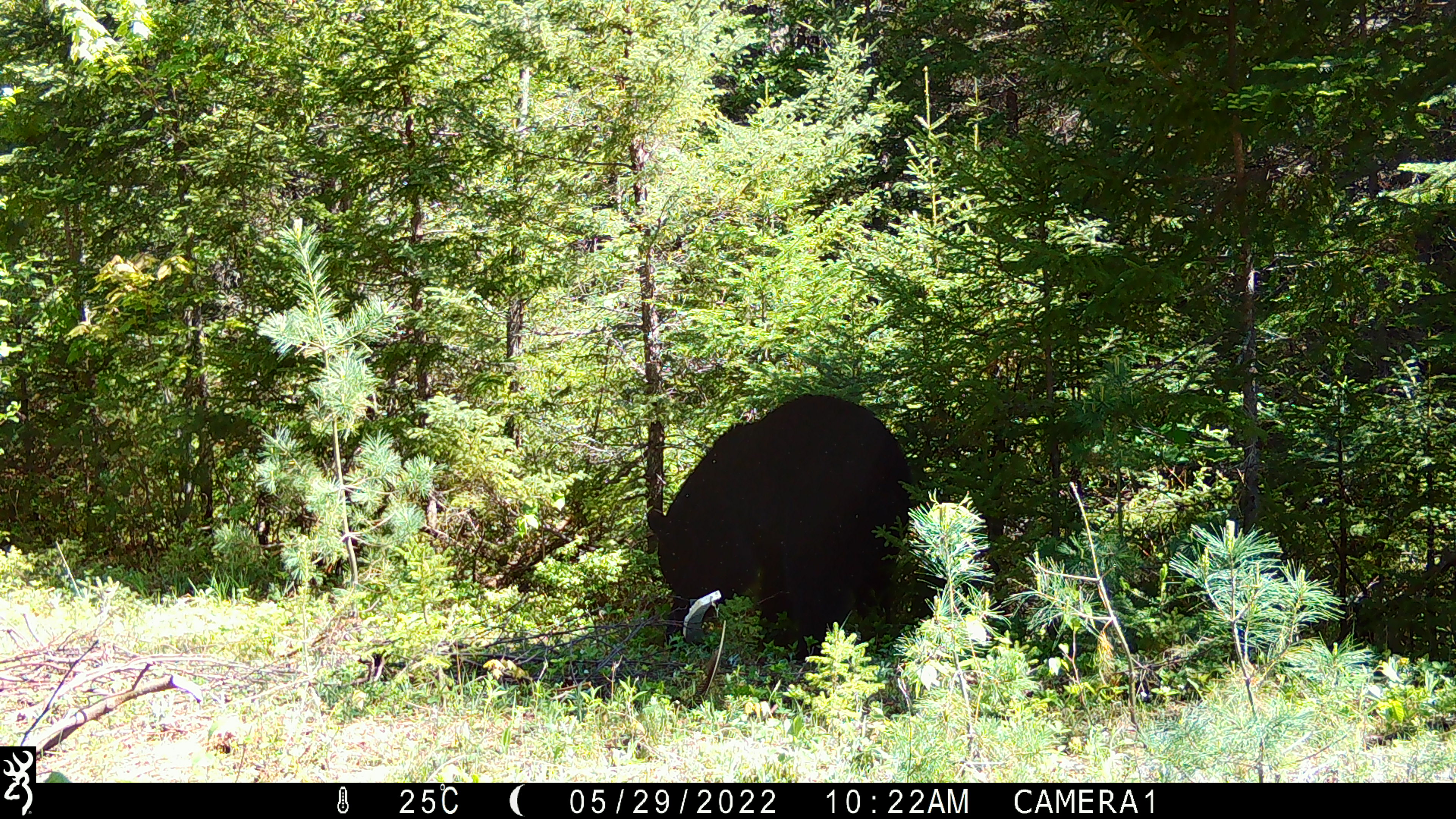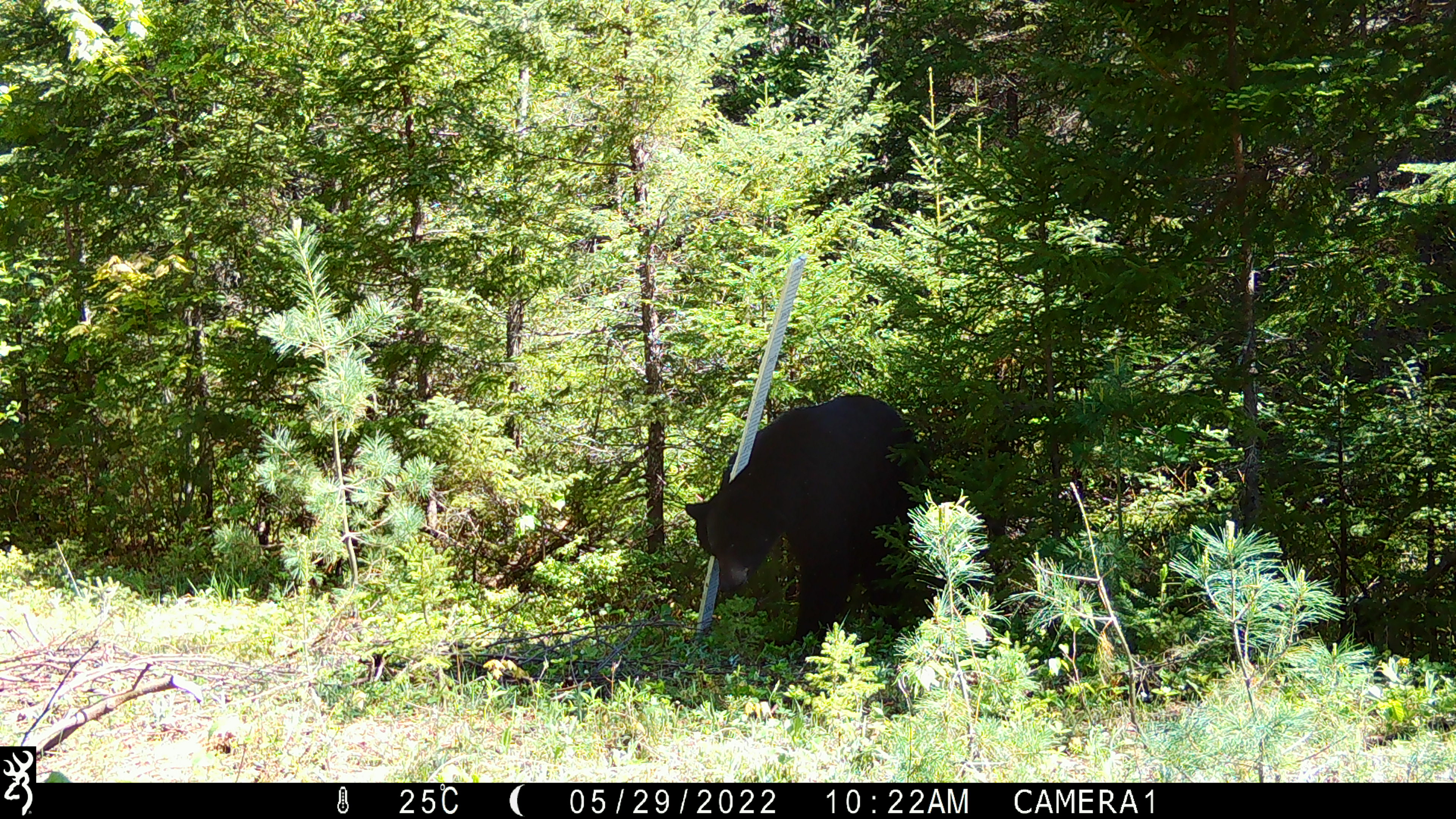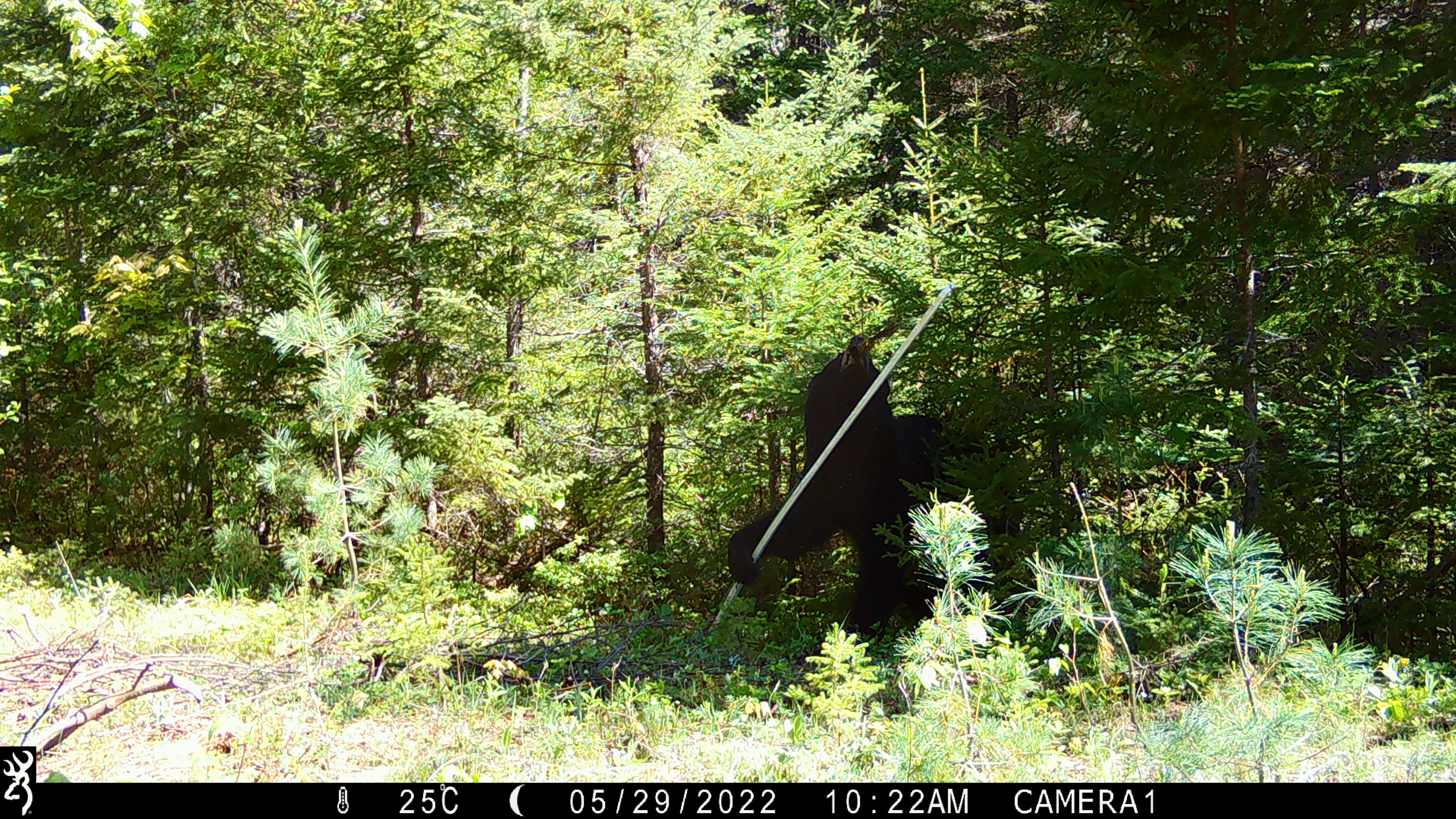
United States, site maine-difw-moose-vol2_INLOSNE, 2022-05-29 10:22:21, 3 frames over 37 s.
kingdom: Animalia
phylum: Chordata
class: Mammalia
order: Carnivora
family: Ursidae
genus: Ursus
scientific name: Ursus americanus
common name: black bear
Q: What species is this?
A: Black bear (Ursus americanus).